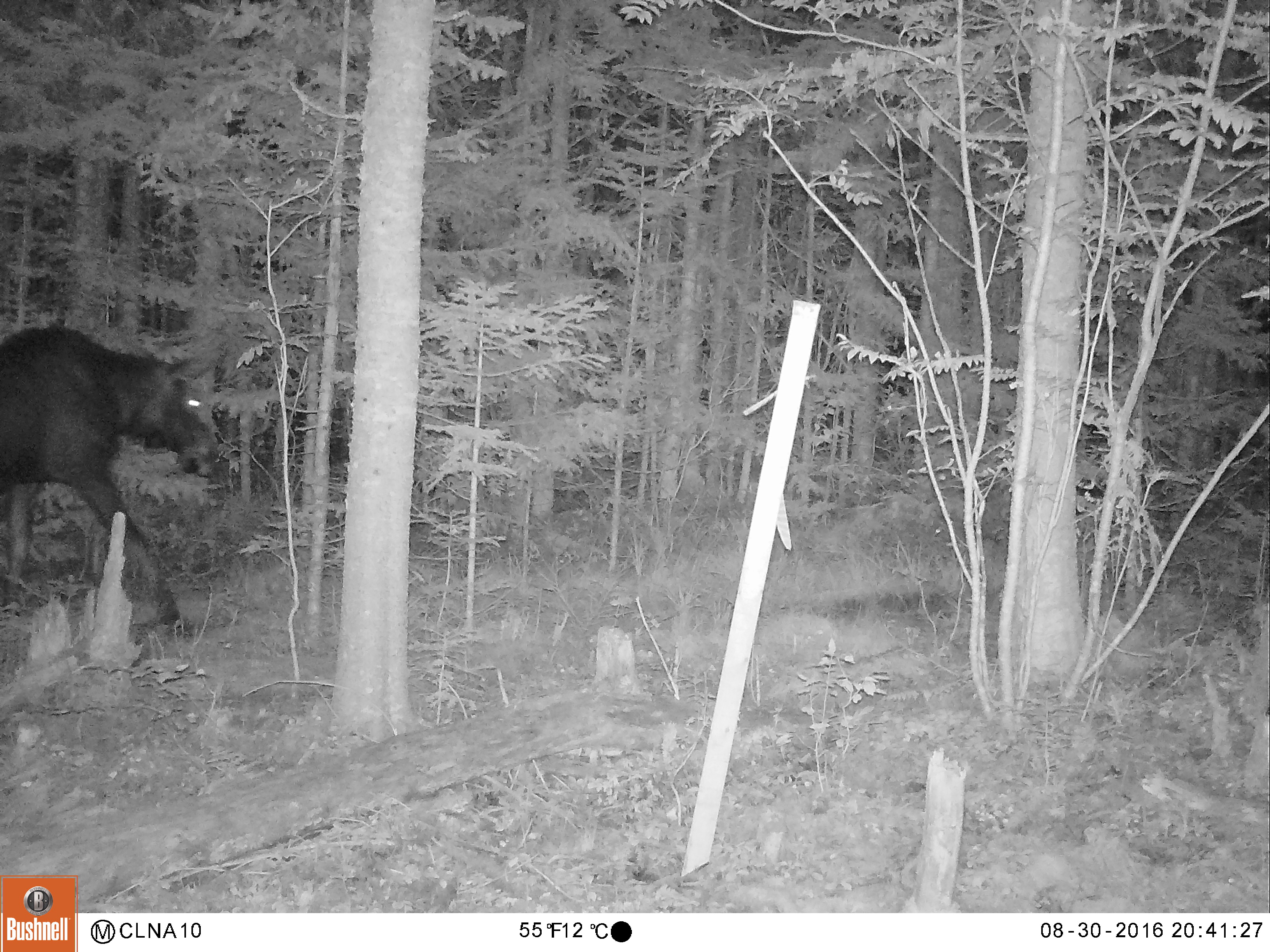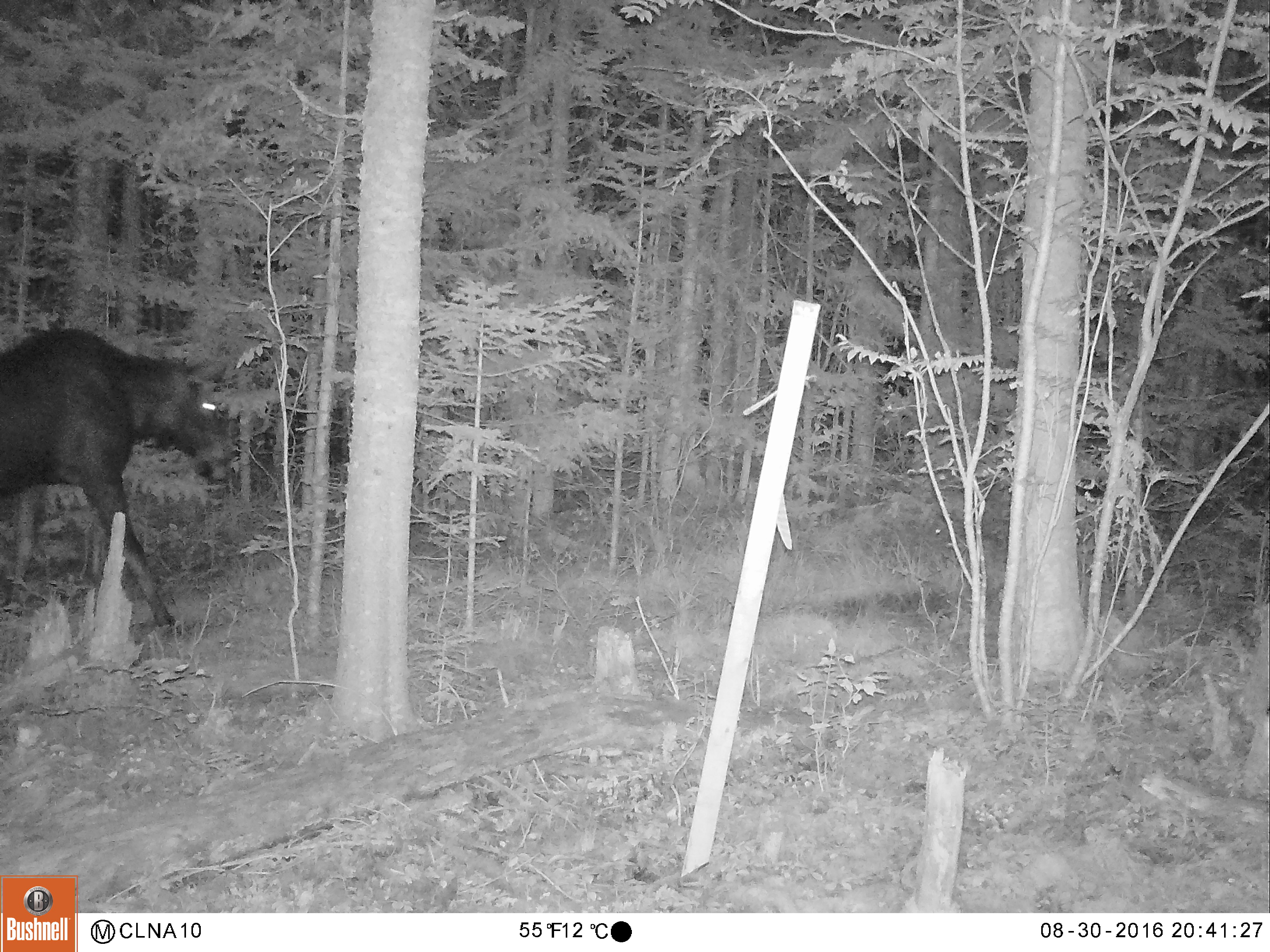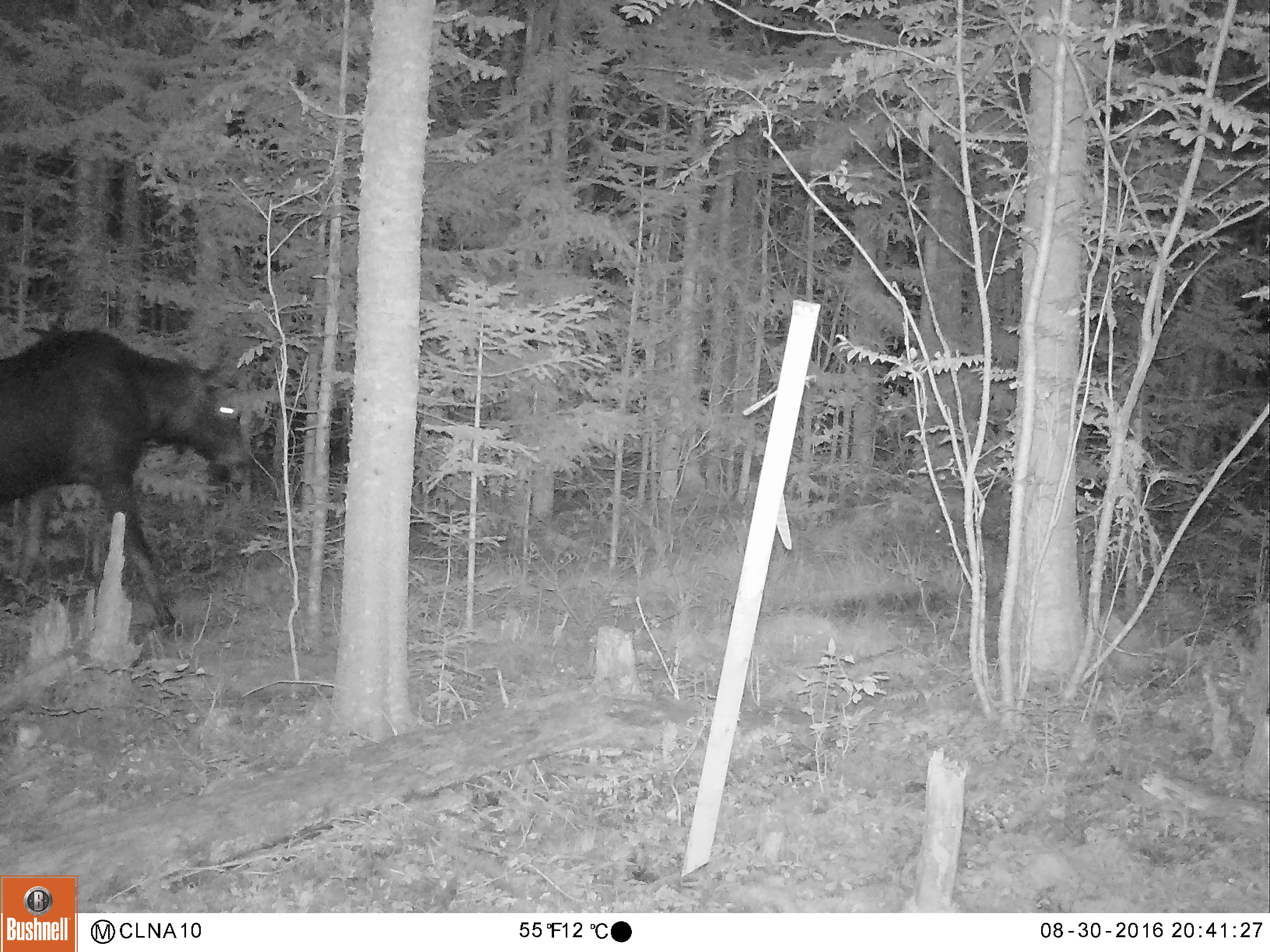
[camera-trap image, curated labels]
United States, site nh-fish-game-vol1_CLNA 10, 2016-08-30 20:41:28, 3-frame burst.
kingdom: Animalia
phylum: Chordata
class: Mammalia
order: Artiodactyla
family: Cervidae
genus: Alces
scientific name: Alces alces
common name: moose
Moose (Alces alces).